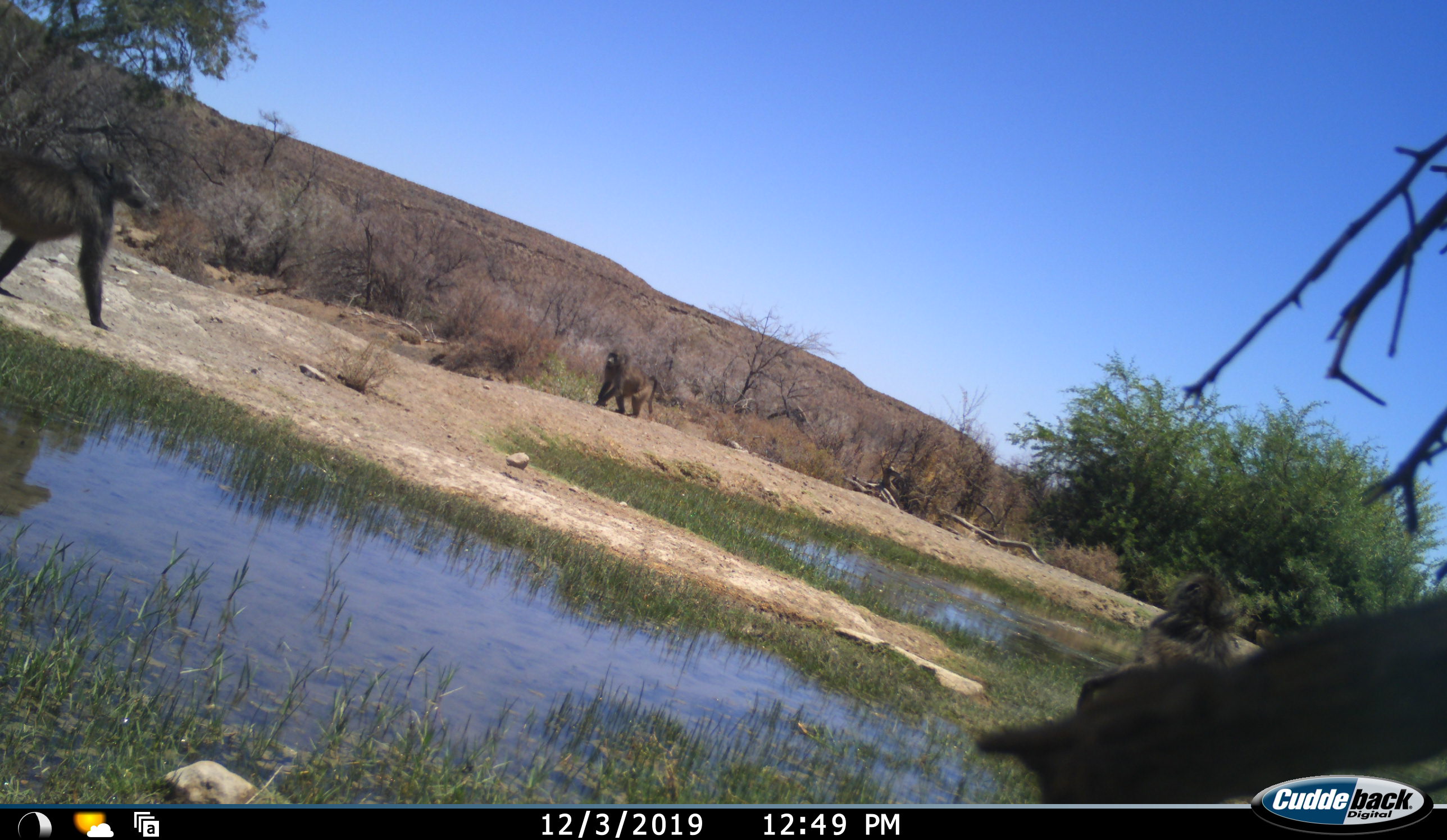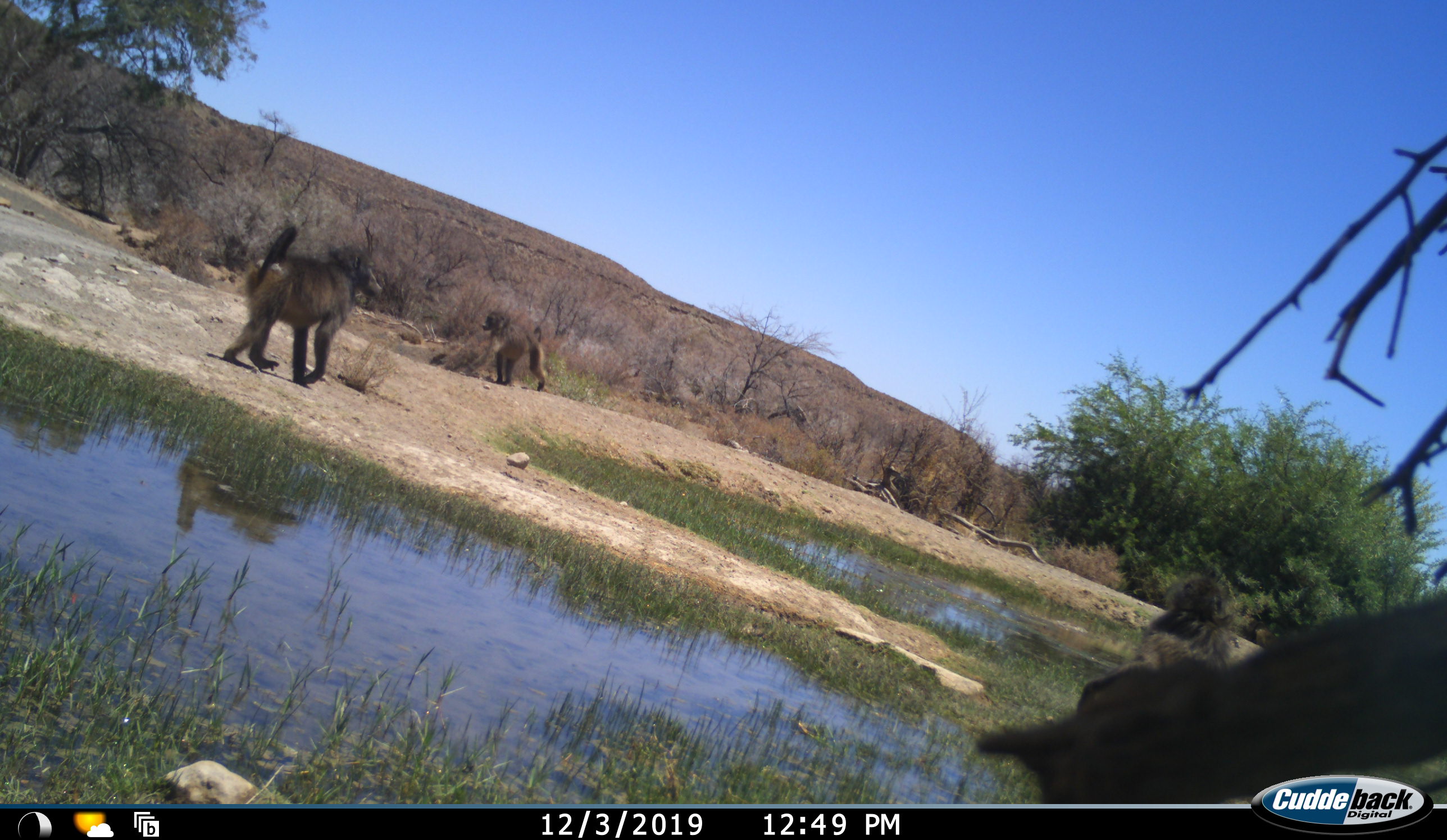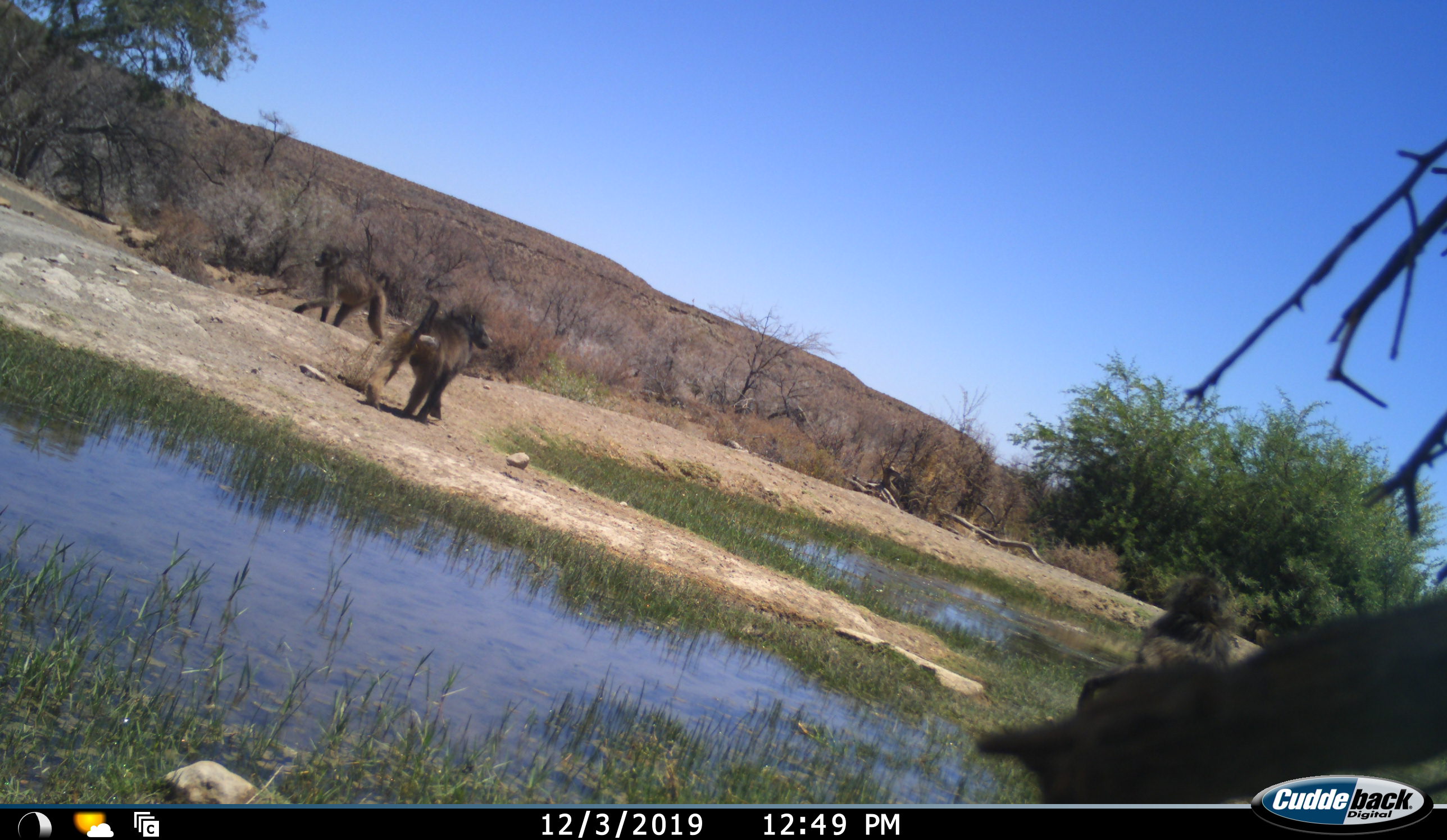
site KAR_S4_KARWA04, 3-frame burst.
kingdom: Animalia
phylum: Chordata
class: Mammalia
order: Primates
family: Cercopithecidae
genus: Papio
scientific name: Papio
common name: baboon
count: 3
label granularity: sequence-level